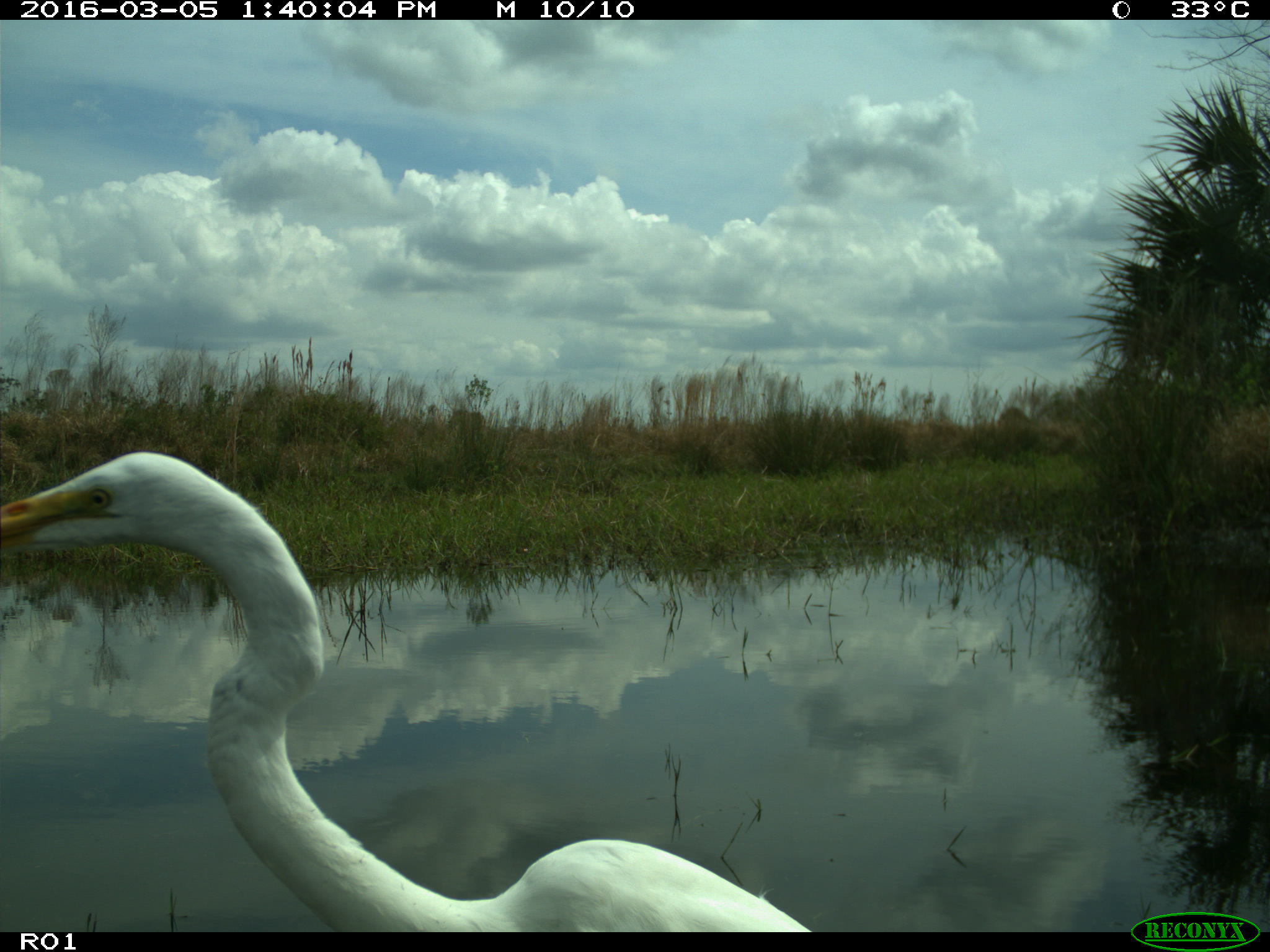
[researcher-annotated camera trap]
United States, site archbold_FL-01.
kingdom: Animalia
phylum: Chordata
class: Aves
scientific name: Aves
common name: birds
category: unidentified bird